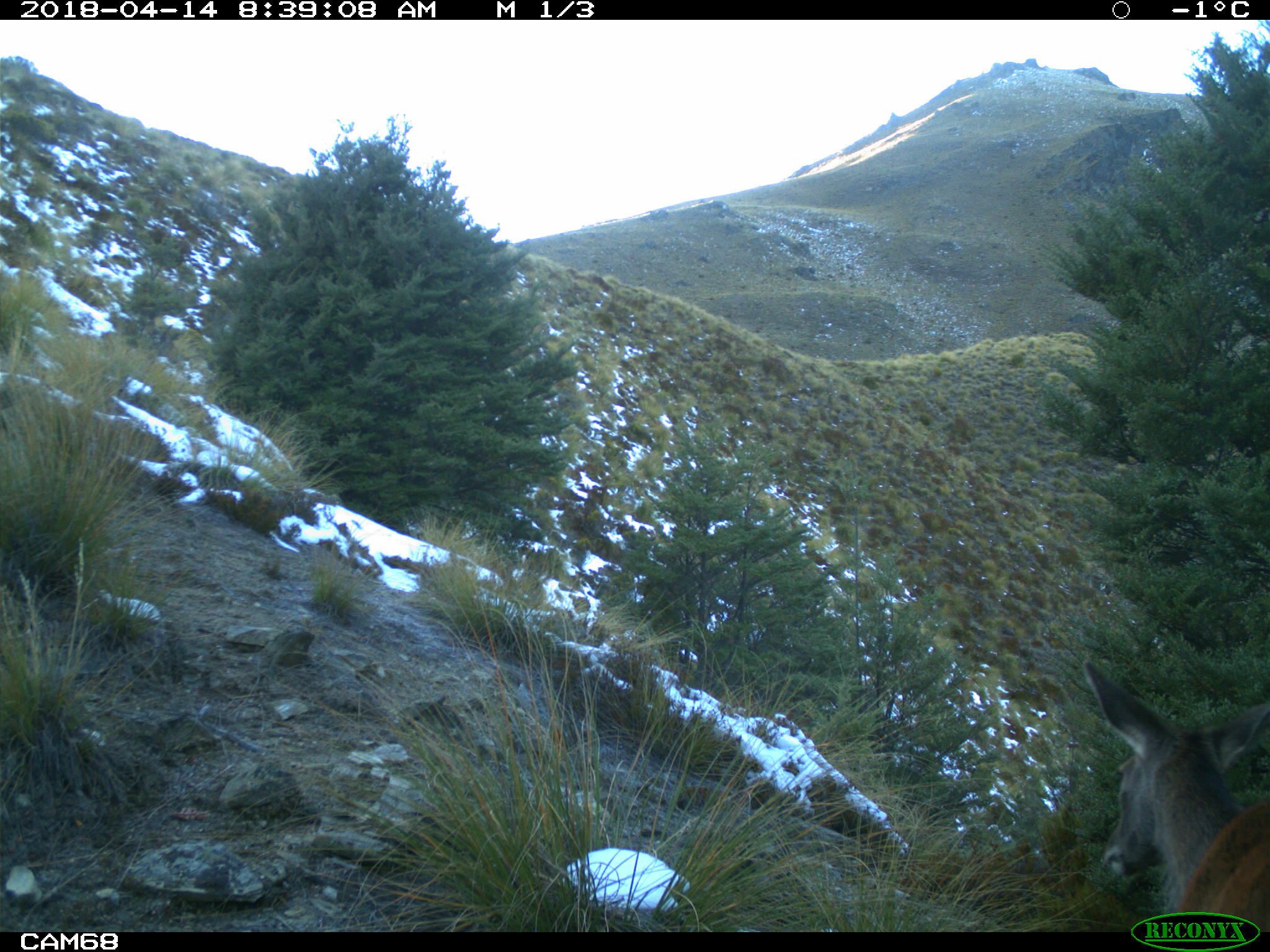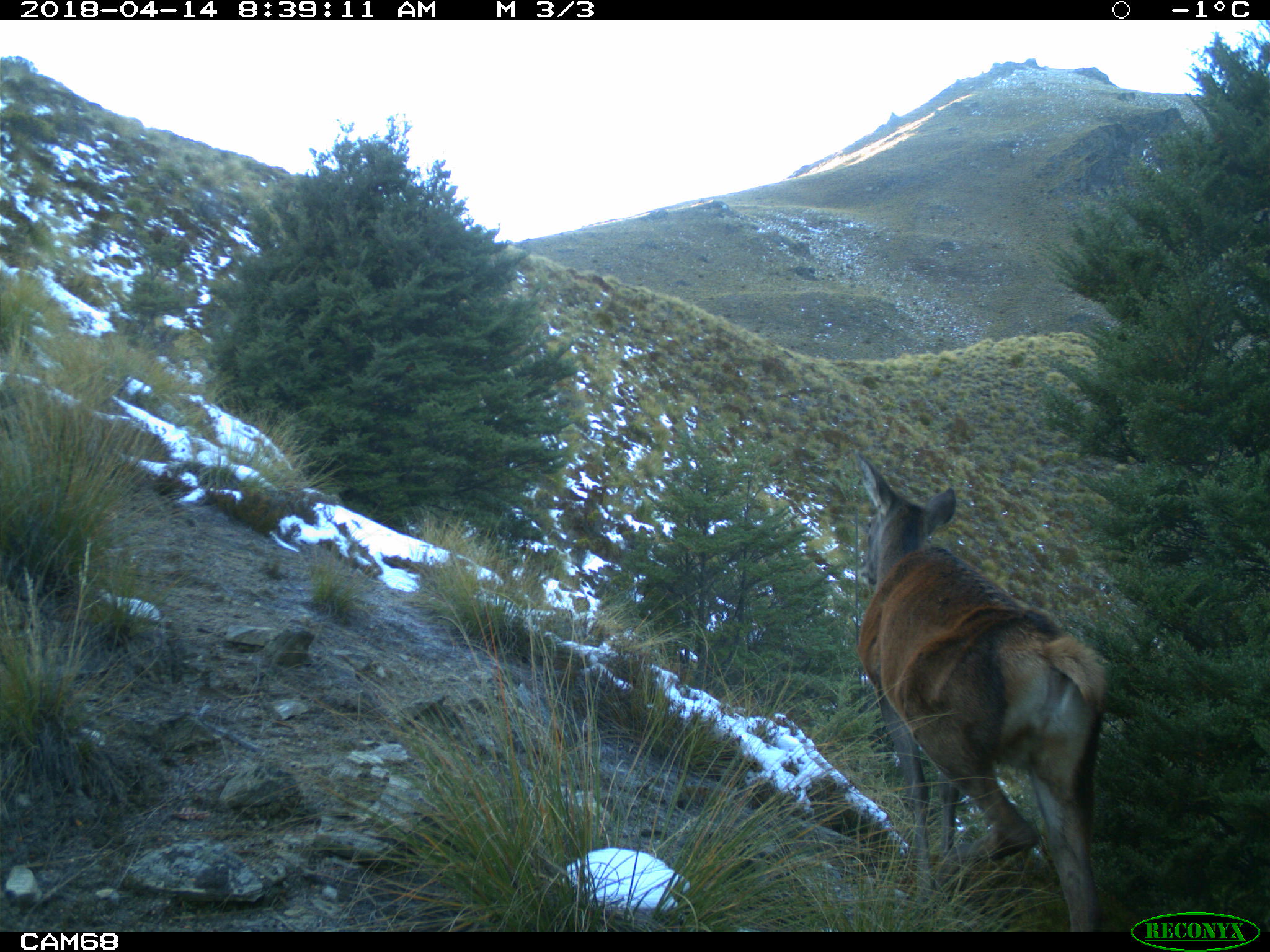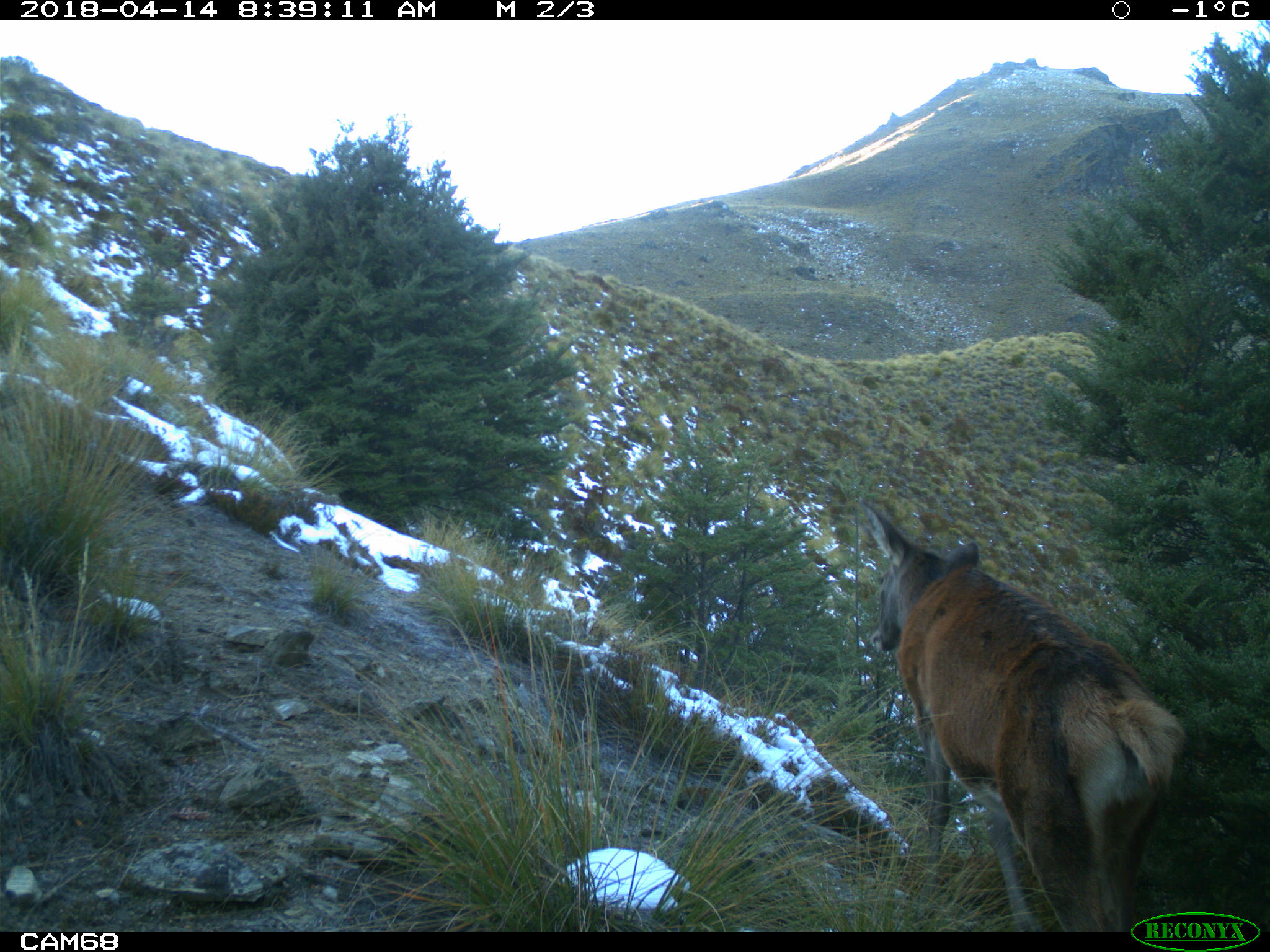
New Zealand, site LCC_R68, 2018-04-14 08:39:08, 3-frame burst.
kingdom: Animalia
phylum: Chordata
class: Mammalia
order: Artiodactyla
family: Cervidae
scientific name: Cervidae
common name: deer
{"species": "deer (Cervidae)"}